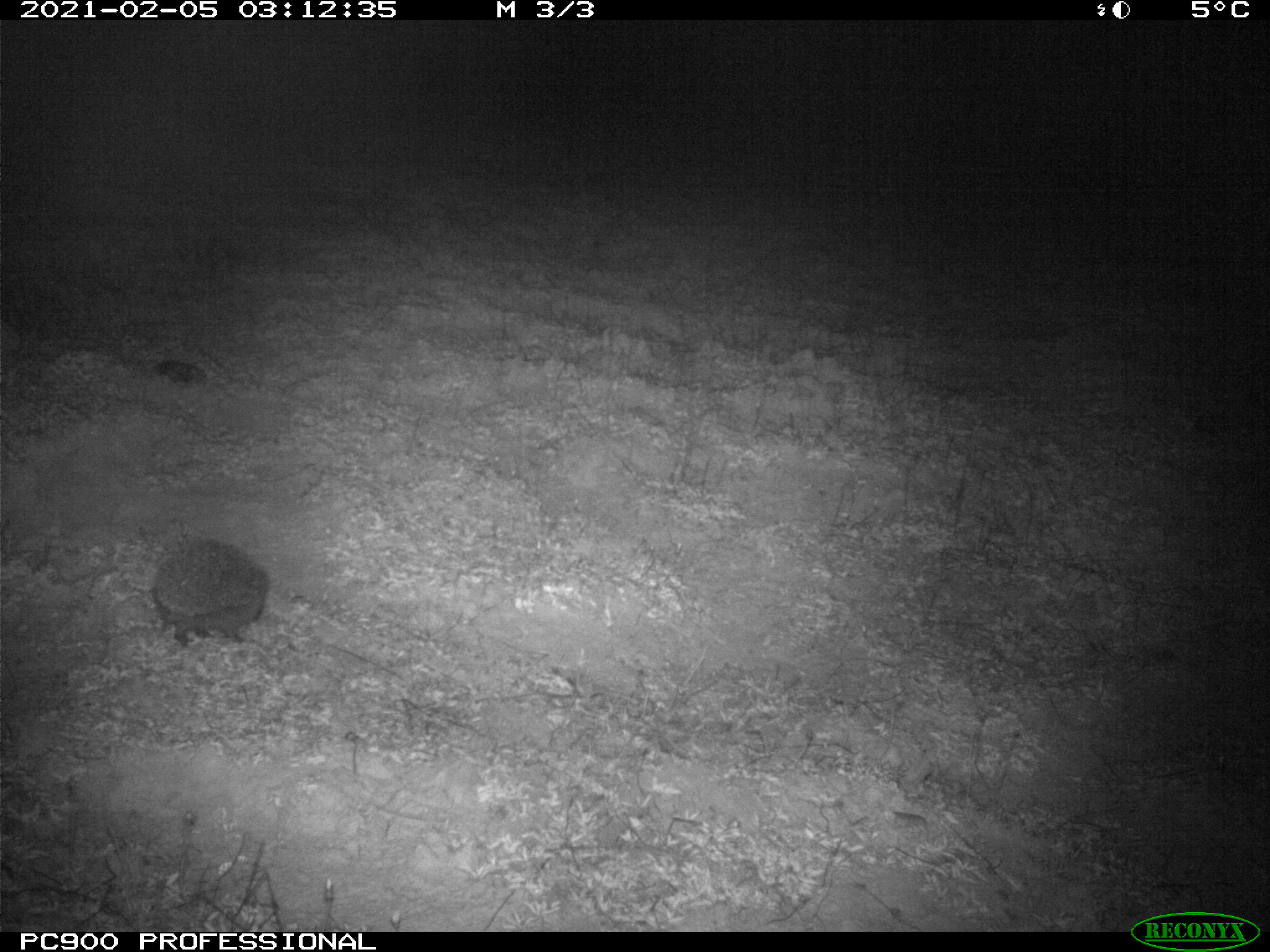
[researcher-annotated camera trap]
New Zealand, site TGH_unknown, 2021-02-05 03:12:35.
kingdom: Animalia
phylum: Chordata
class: Mammalia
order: Eulipotyphla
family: Erinaceidae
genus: Erinaceus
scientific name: Erinaceus europaeus europaeus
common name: european hedgehog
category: hedgehog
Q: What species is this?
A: Hedgehog (european hedgehog) (Erinaceus europaeus europaeus).